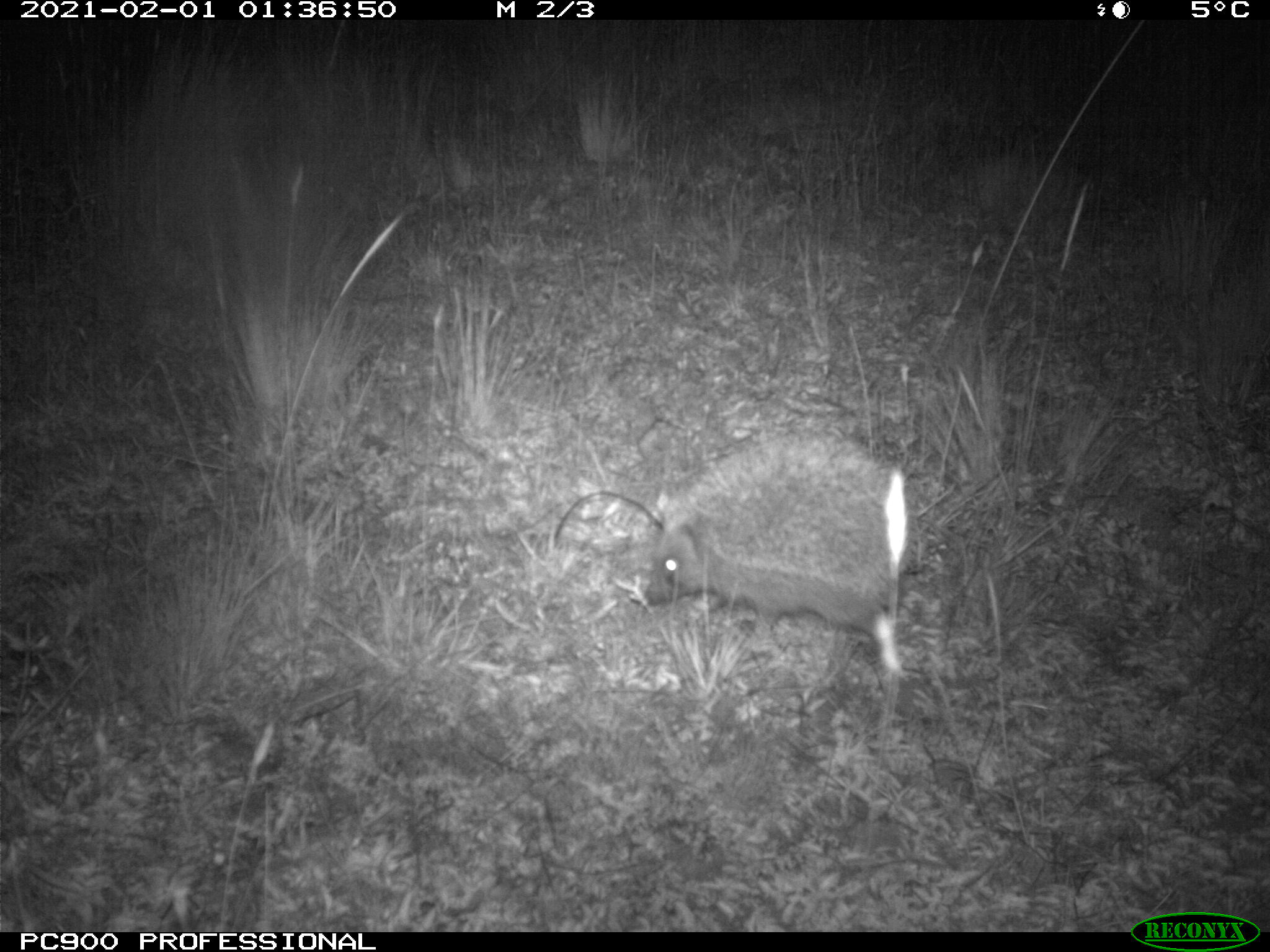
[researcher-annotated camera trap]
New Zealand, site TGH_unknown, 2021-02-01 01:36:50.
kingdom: Animalia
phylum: Chordata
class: Mammalia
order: Eulipotyphla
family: Erinaceidae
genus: Erinaceus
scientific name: Erinaceus europaeus europaeus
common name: european hedgehog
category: hedgehog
Hedgehog (european hedgehog) (Erinaceus europaeus europaeus).